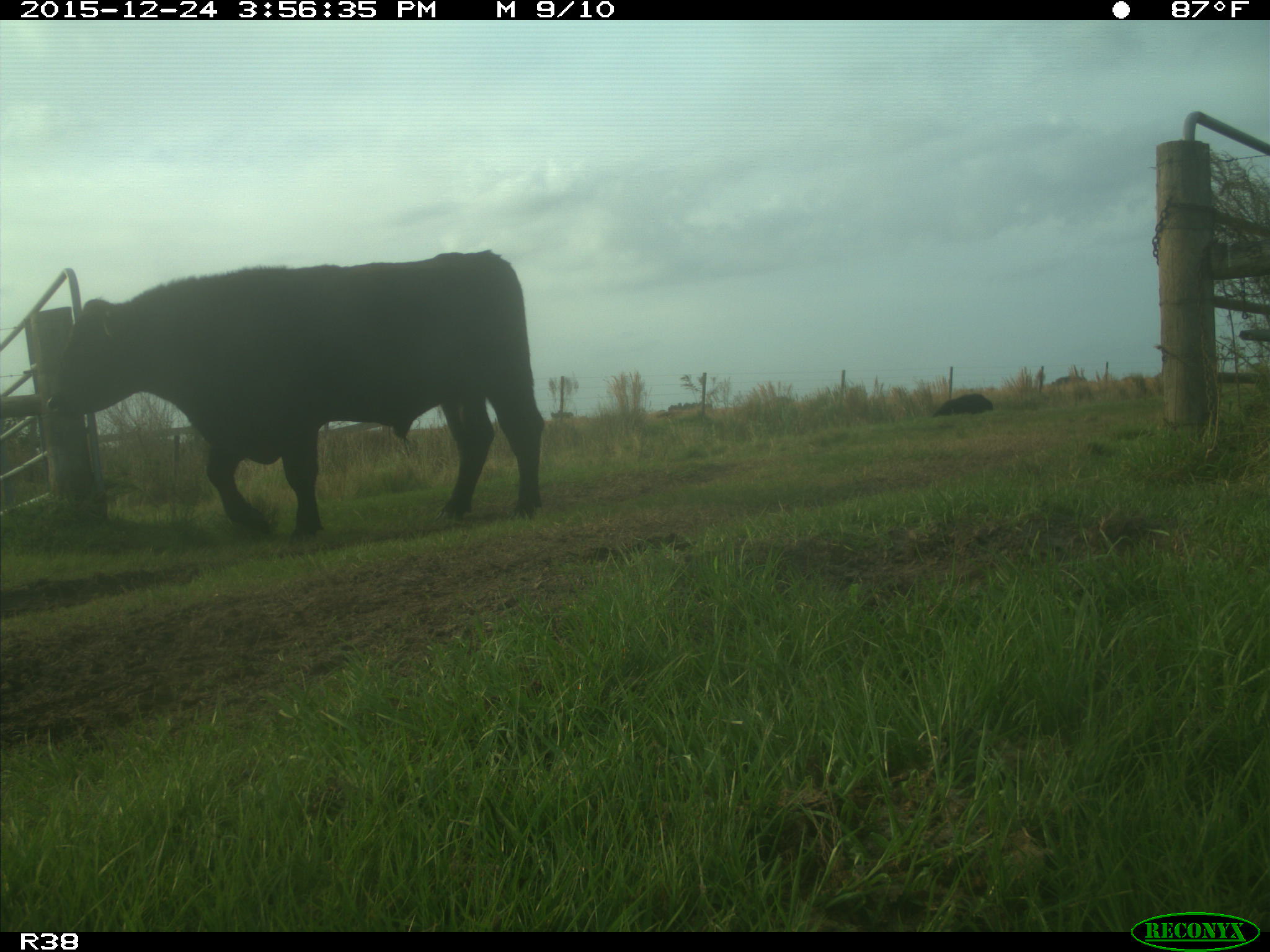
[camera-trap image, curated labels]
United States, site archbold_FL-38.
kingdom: Animalia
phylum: Chordata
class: Mammalia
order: Artiodactyla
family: Bovidae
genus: Bos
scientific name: Bos taurus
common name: domestic cow